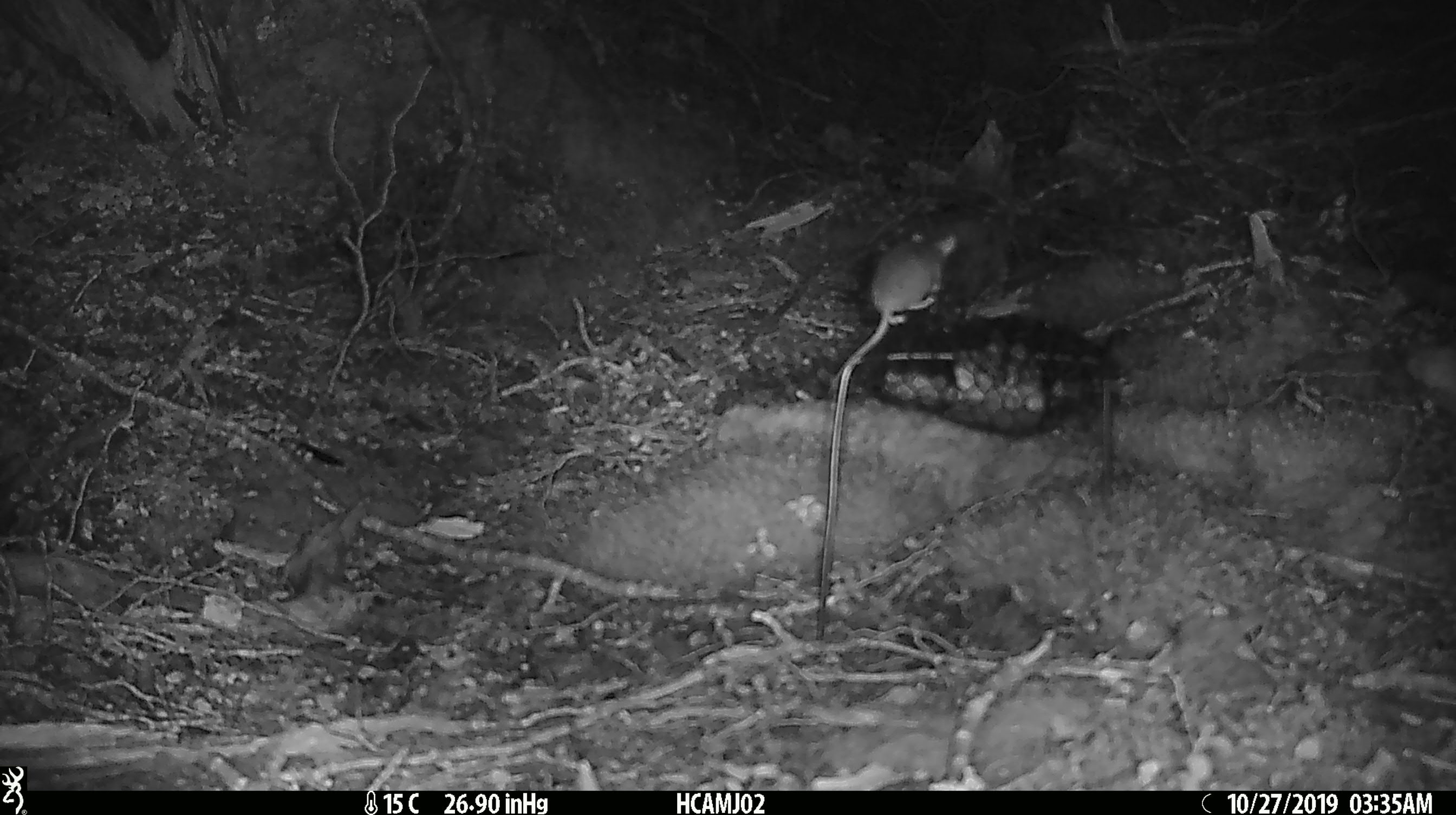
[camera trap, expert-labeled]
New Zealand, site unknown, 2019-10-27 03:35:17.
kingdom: Animalia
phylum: Chordata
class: Mammalia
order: Rodentia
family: Muridae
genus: Mus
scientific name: Mus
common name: mouse